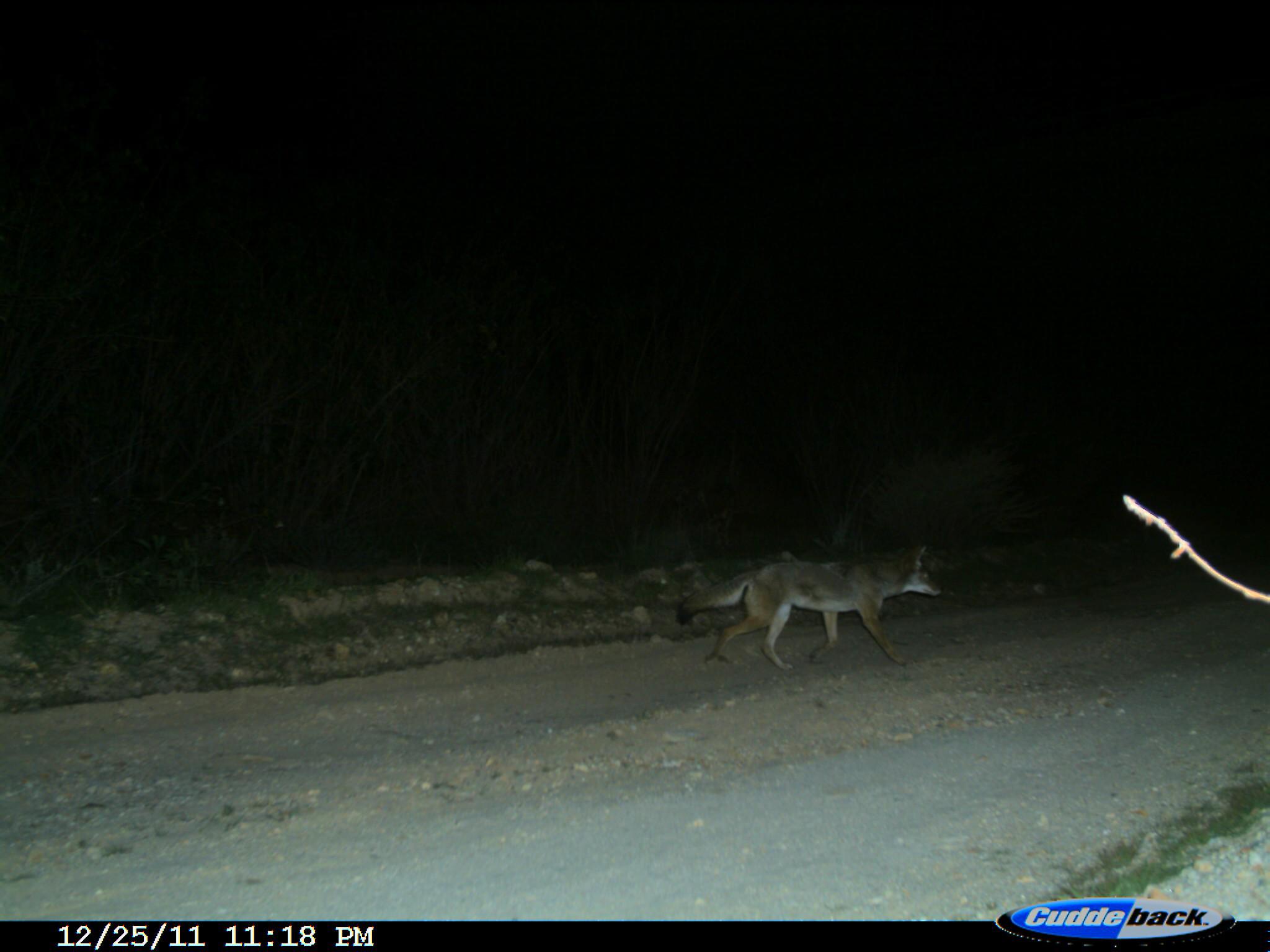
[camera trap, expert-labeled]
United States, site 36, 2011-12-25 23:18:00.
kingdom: Animalia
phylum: Chordata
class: Mammalia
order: Carnivora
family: Canidae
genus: Canis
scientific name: Canis latrans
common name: coyote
Coyote (Canis latrans).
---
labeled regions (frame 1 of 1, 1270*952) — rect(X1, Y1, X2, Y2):
coyote: rect(676, 542, 947, 671)